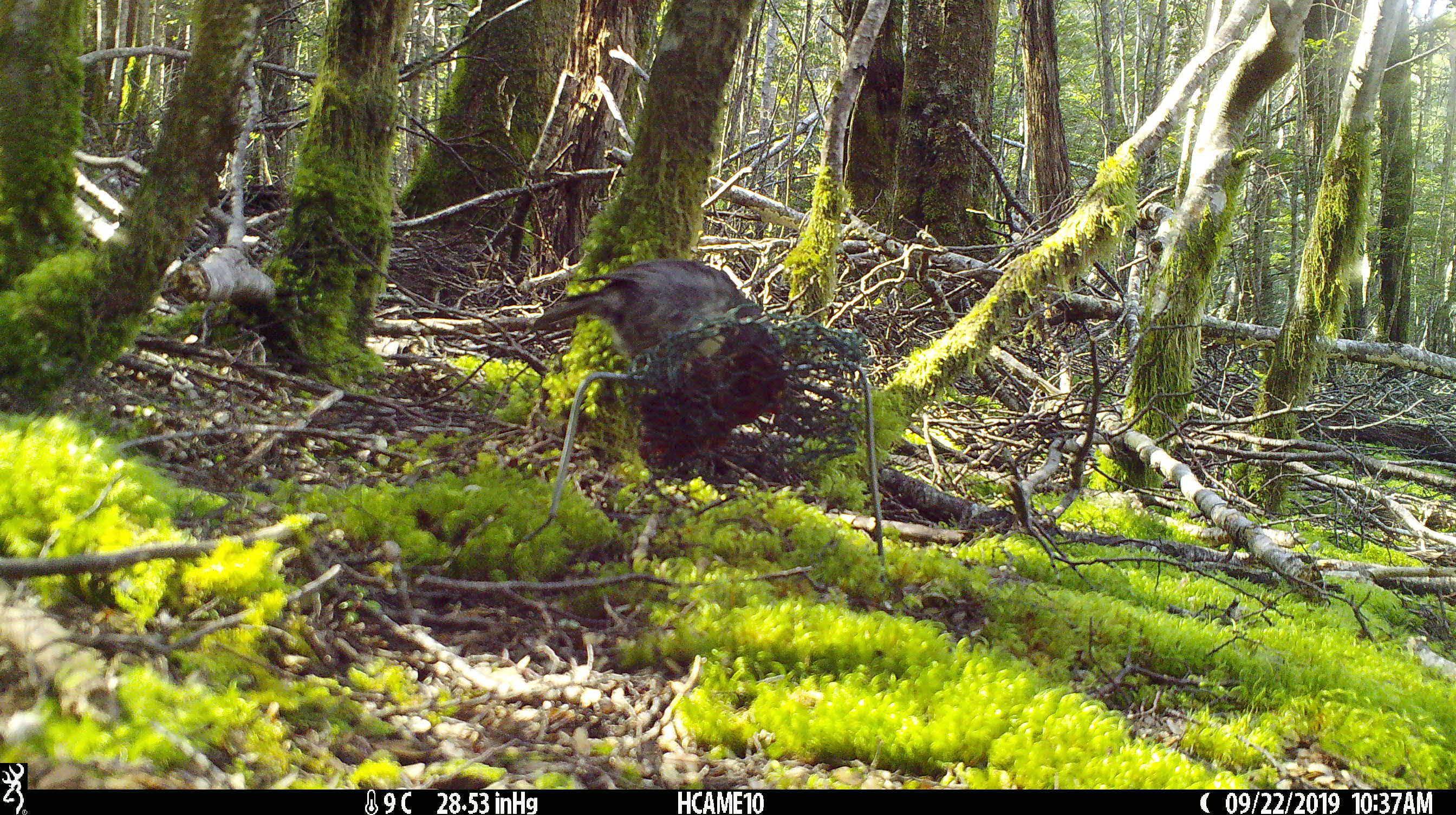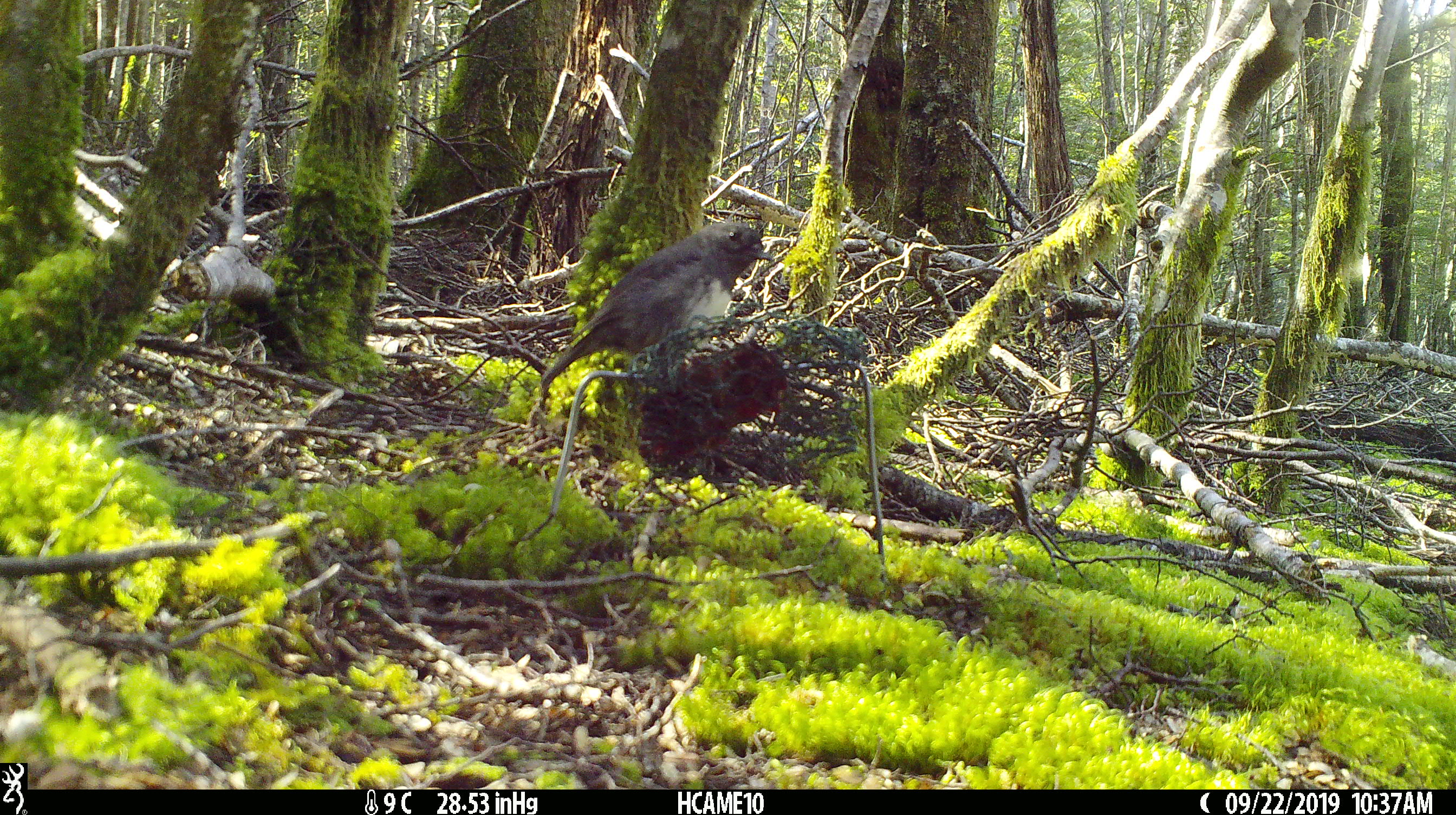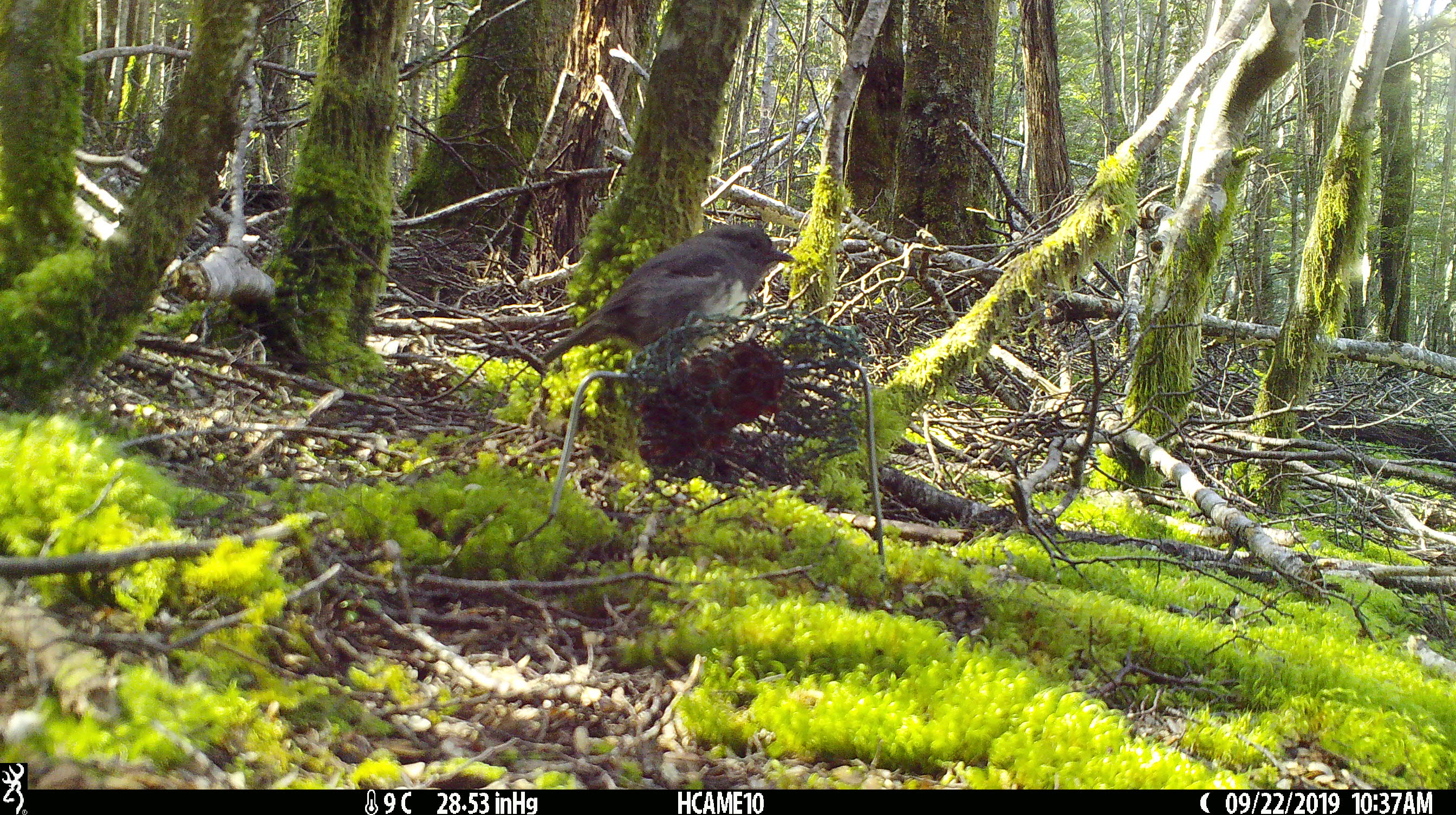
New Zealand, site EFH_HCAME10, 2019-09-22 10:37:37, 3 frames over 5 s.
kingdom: Animalia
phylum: Chordata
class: Aves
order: Passeriformes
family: Petroicidae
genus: Petroica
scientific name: Petroica australis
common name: new zealand robin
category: robin